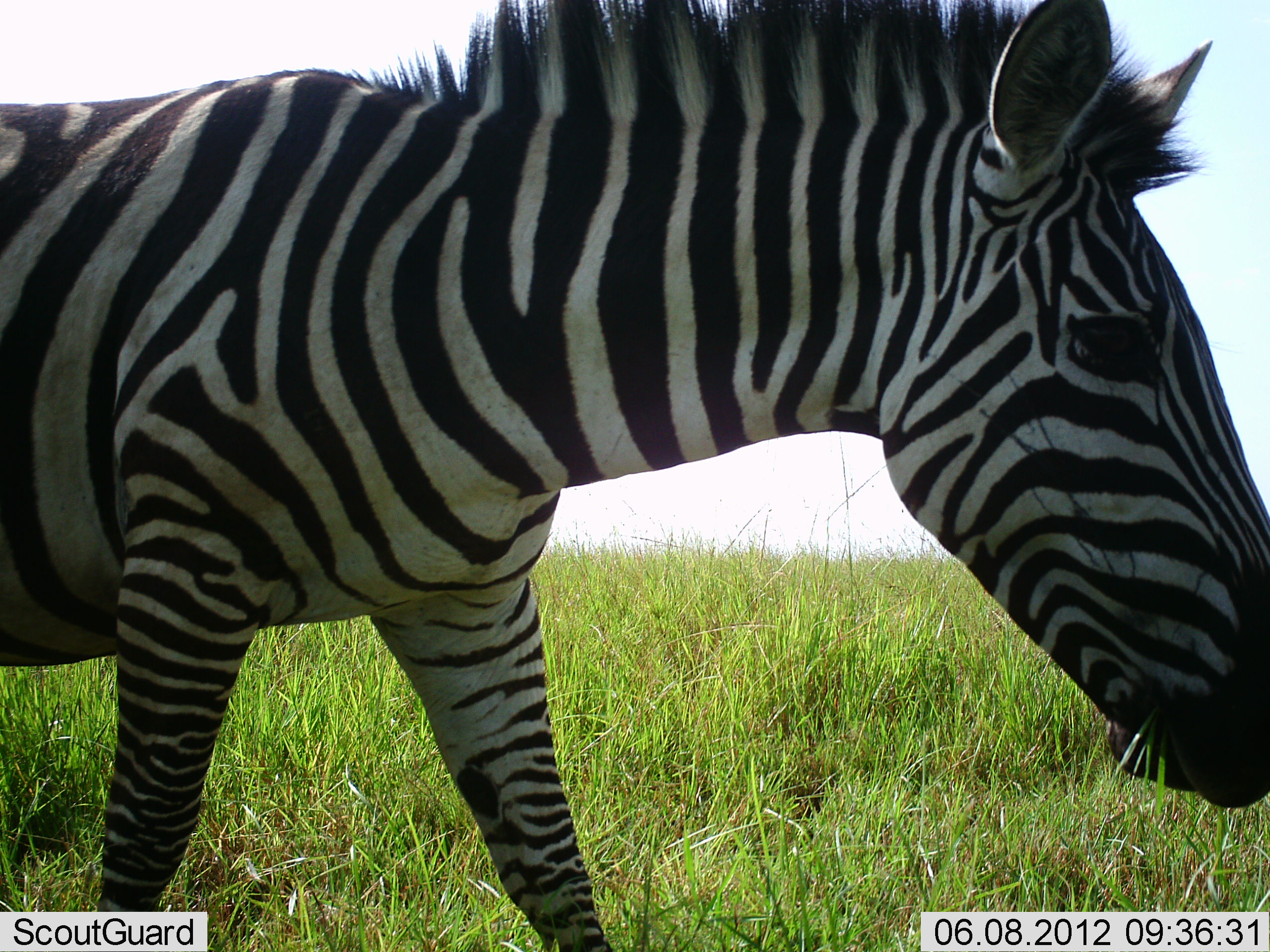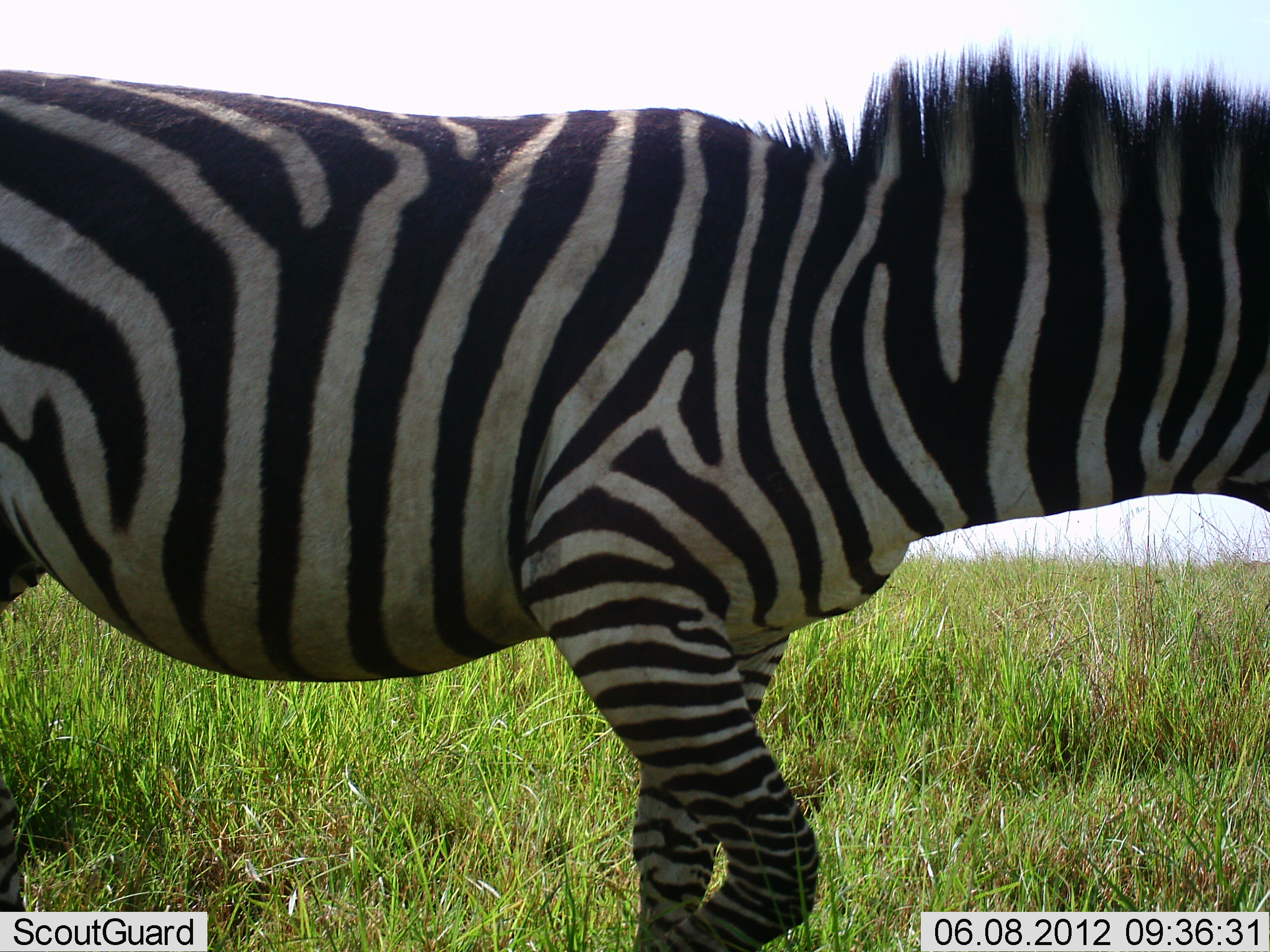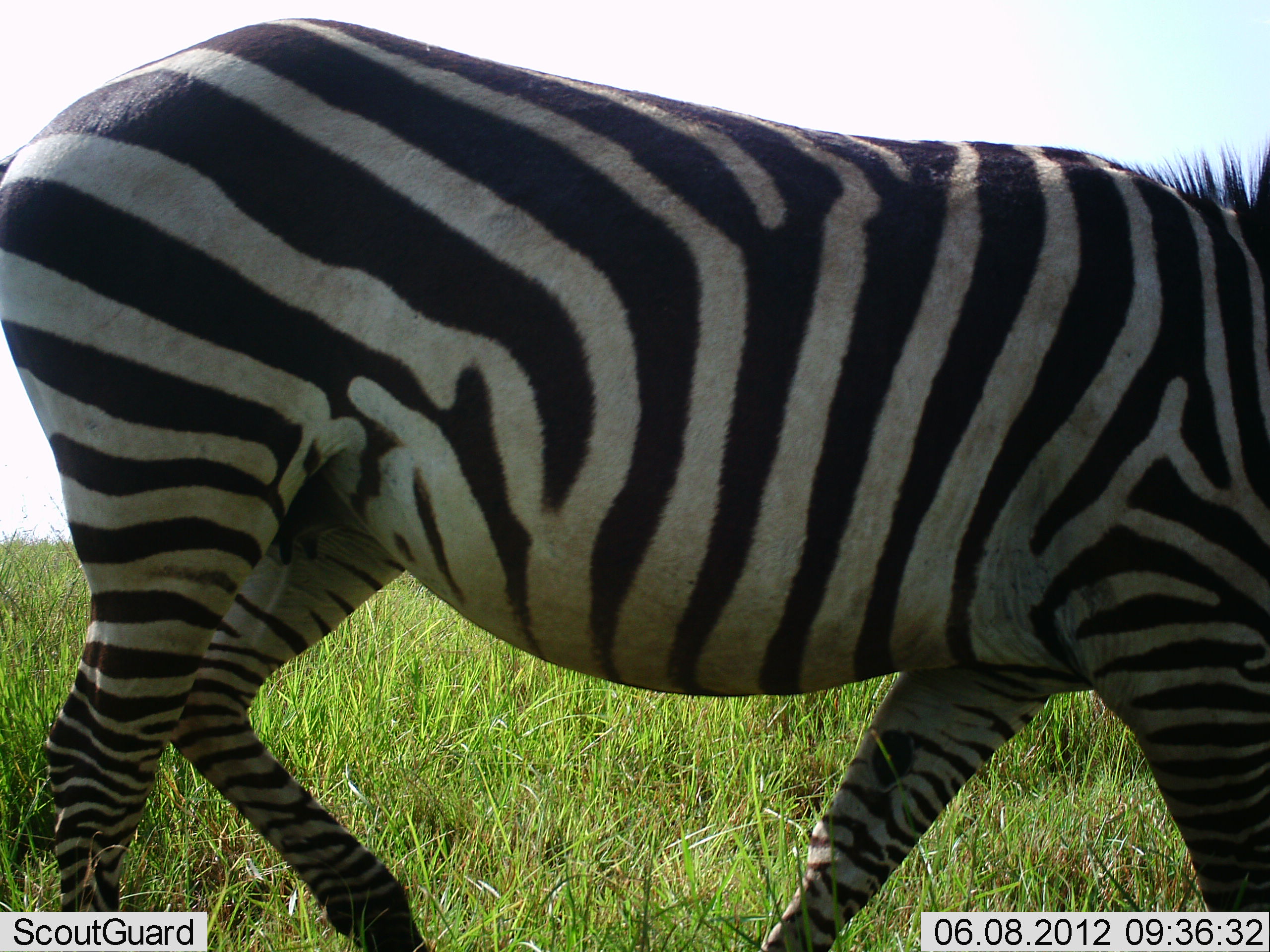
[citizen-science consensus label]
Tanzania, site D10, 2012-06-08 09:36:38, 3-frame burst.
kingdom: Animalia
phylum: Chordata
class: Mammalia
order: Perissodactyla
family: Equidae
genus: Equus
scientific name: Equus quagga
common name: plains zebra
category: zebra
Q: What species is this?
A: Zebra (plains zebra) (Equus quagga).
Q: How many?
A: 1.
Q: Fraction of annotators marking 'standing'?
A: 10%.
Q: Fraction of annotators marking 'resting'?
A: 0%.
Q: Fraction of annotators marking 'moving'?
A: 90%.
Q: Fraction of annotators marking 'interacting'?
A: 0%.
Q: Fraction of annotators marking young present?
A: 0%.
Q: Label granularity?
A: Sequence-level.